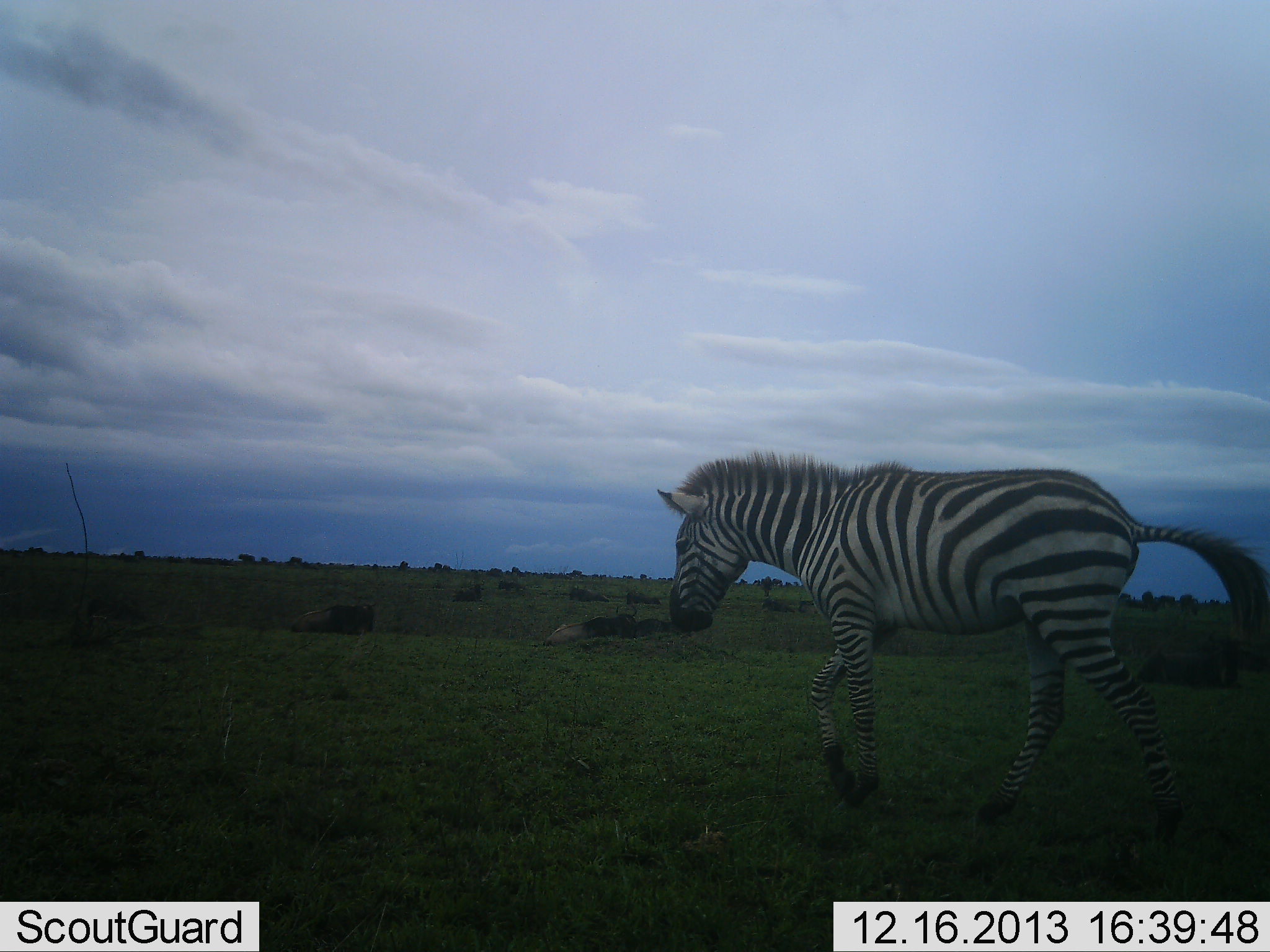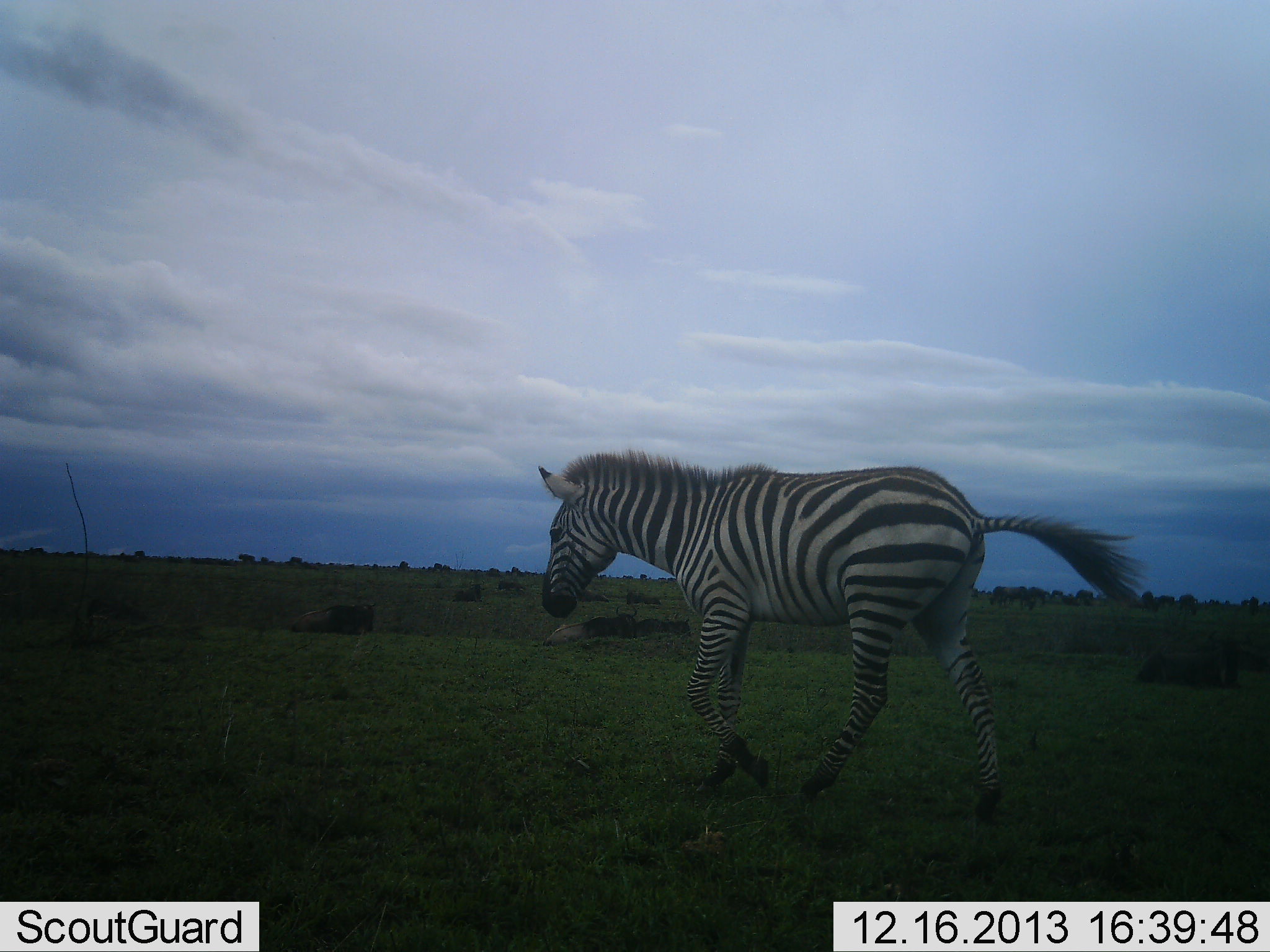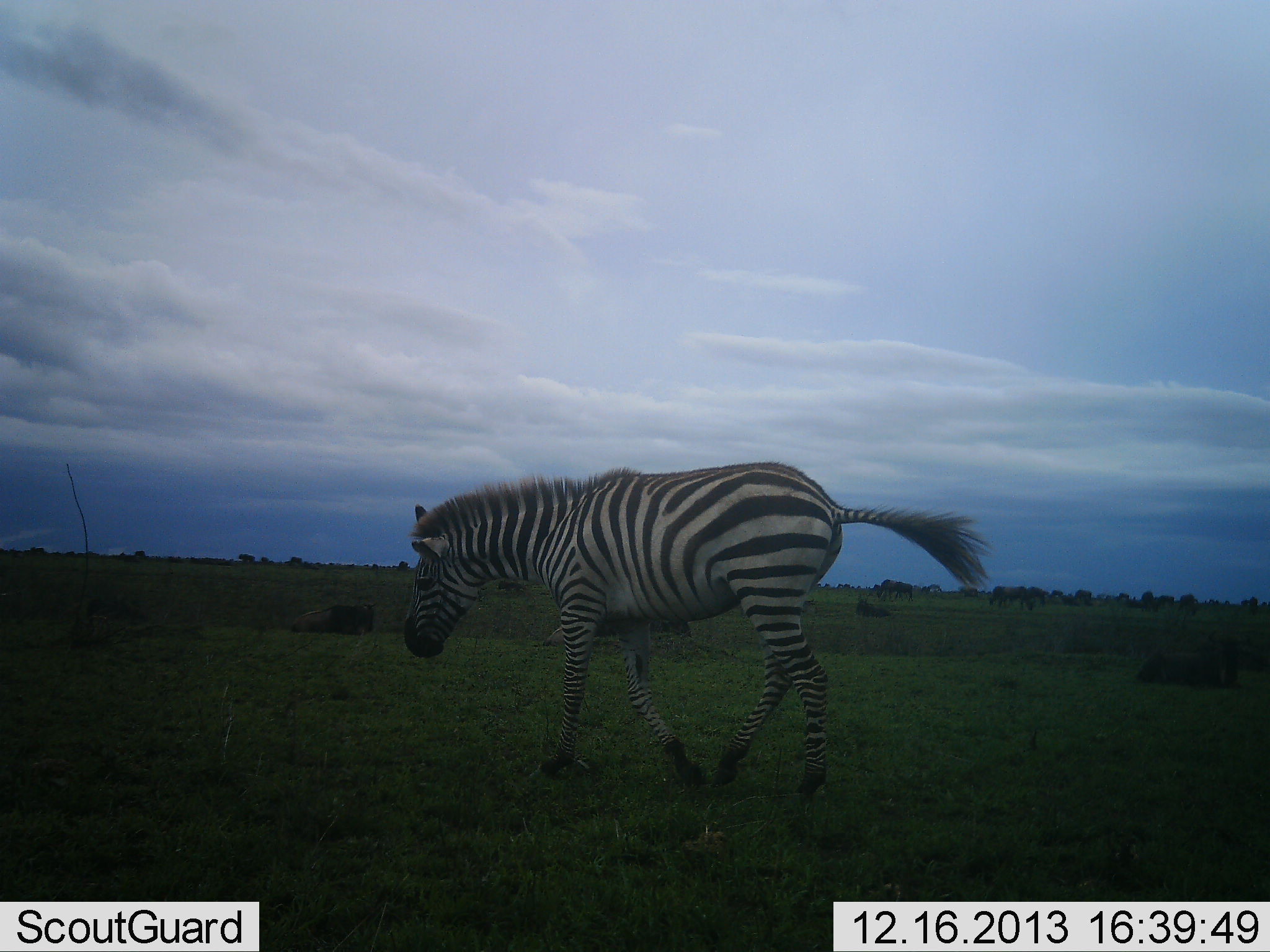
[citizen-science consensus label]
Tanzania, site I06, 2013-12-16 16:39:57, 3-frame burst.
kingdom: Animalia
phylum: Chordata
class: Mammalia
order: Perissodactyla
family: Equidae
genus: Equus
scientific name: Equus quagga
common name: plains zebra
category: zebra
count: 1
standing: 2%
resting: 0%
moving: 98%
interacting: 0%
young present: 4%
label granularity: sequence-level